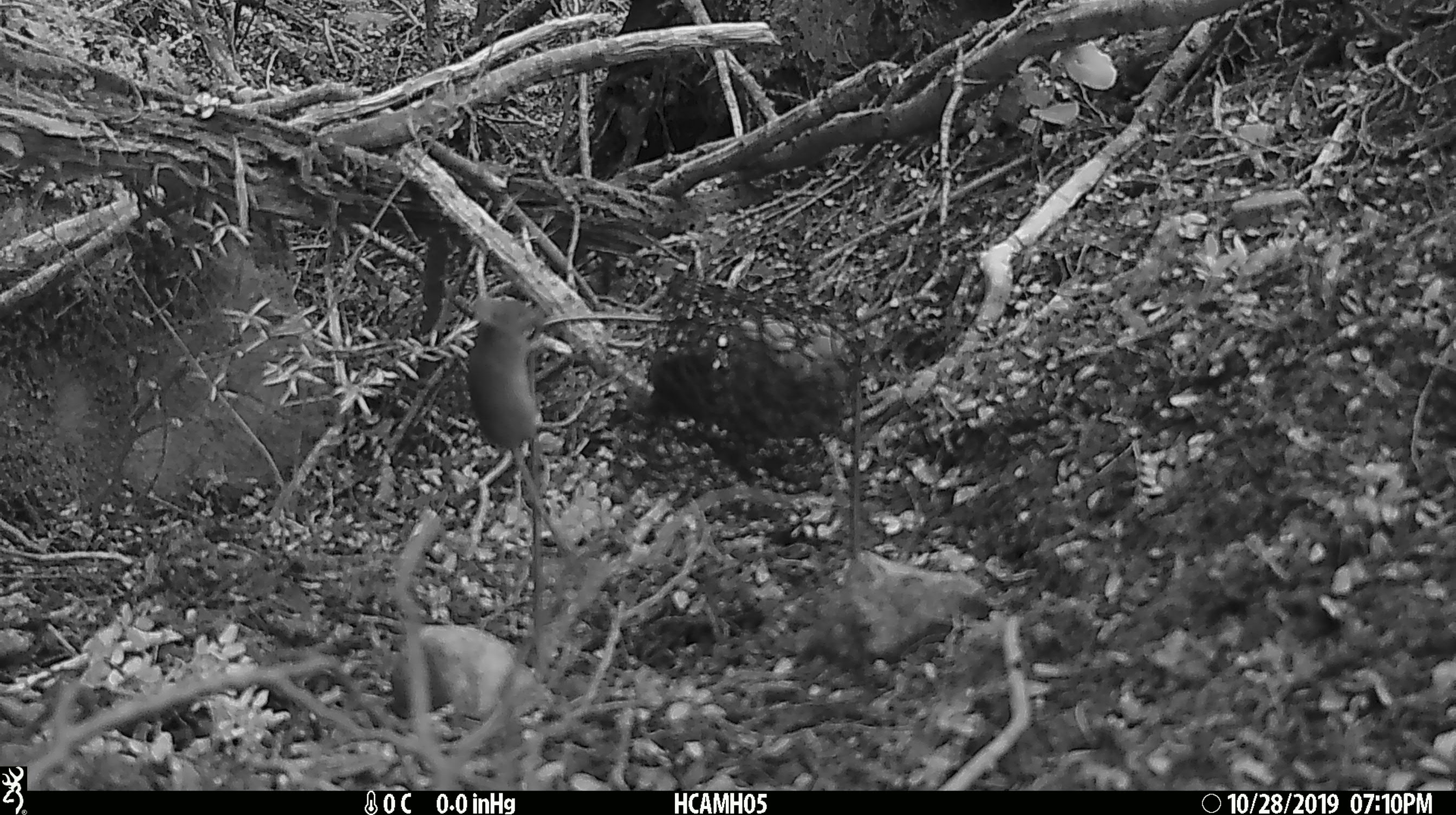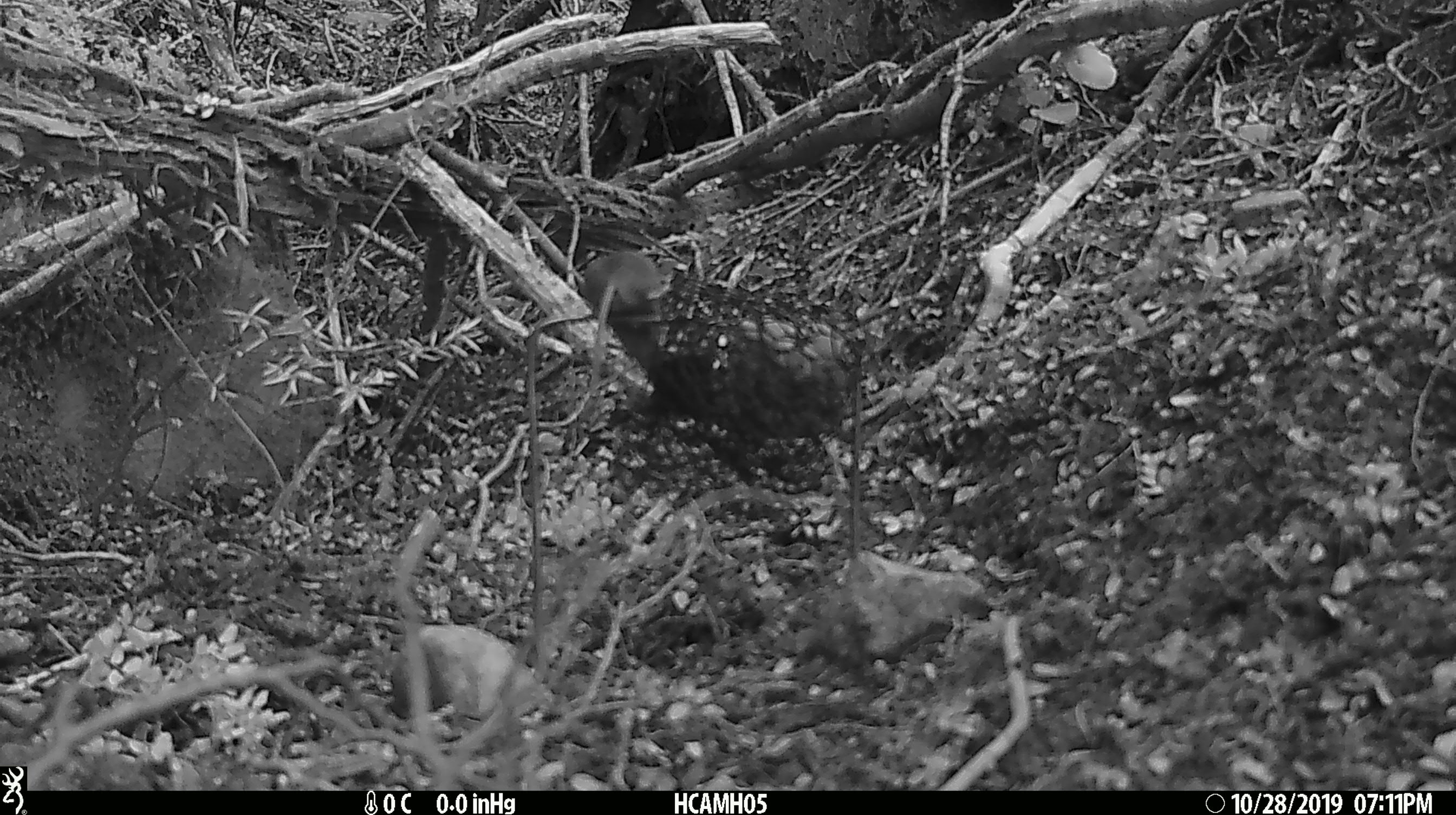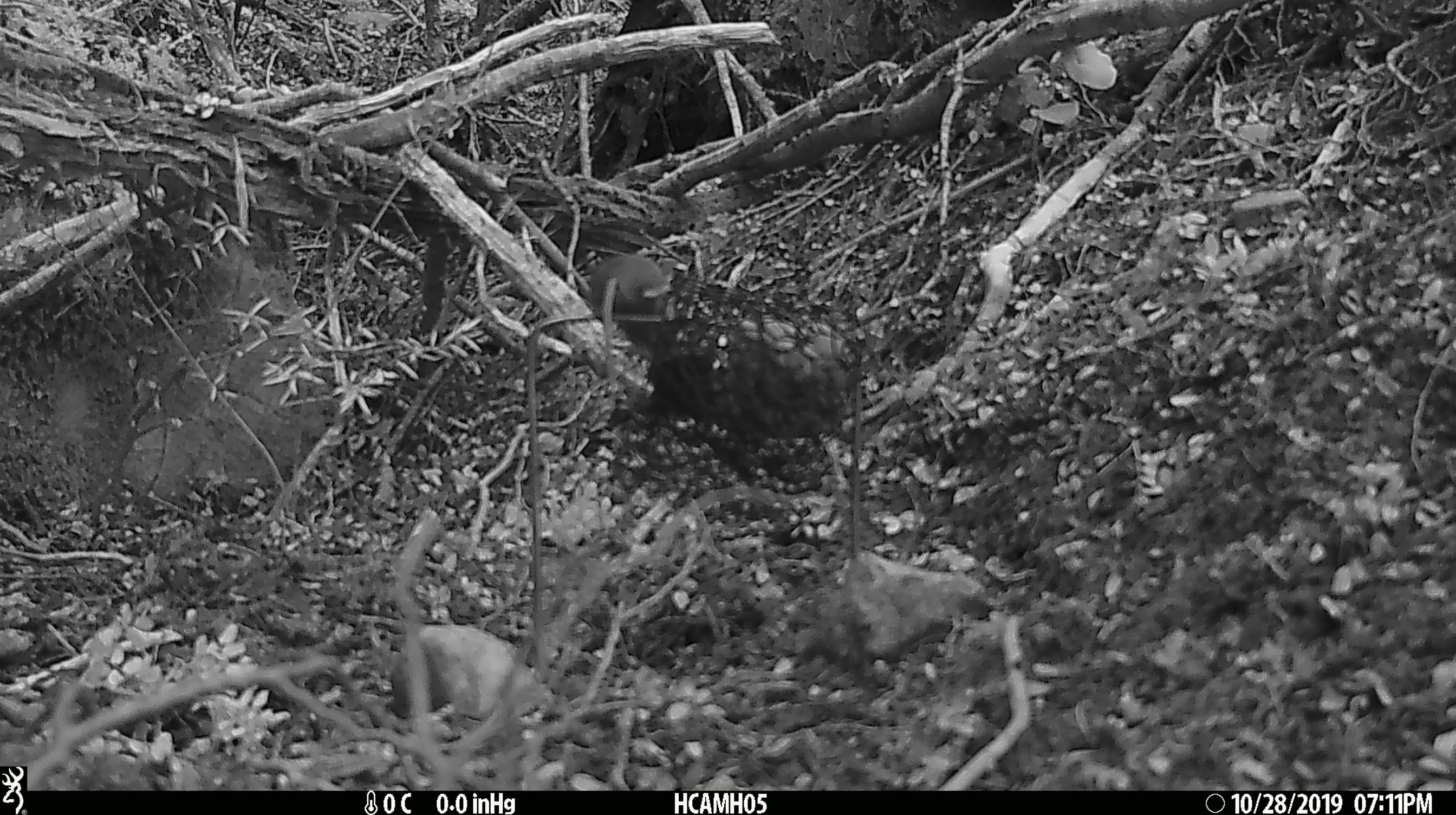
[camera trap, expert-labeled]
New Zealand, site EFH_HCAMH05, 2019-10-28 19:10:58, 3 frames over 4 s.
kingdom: Animalia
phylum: Chordata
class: Mammalia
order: Rodentia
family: Muridae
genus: Mus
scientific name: Mus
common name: mouse